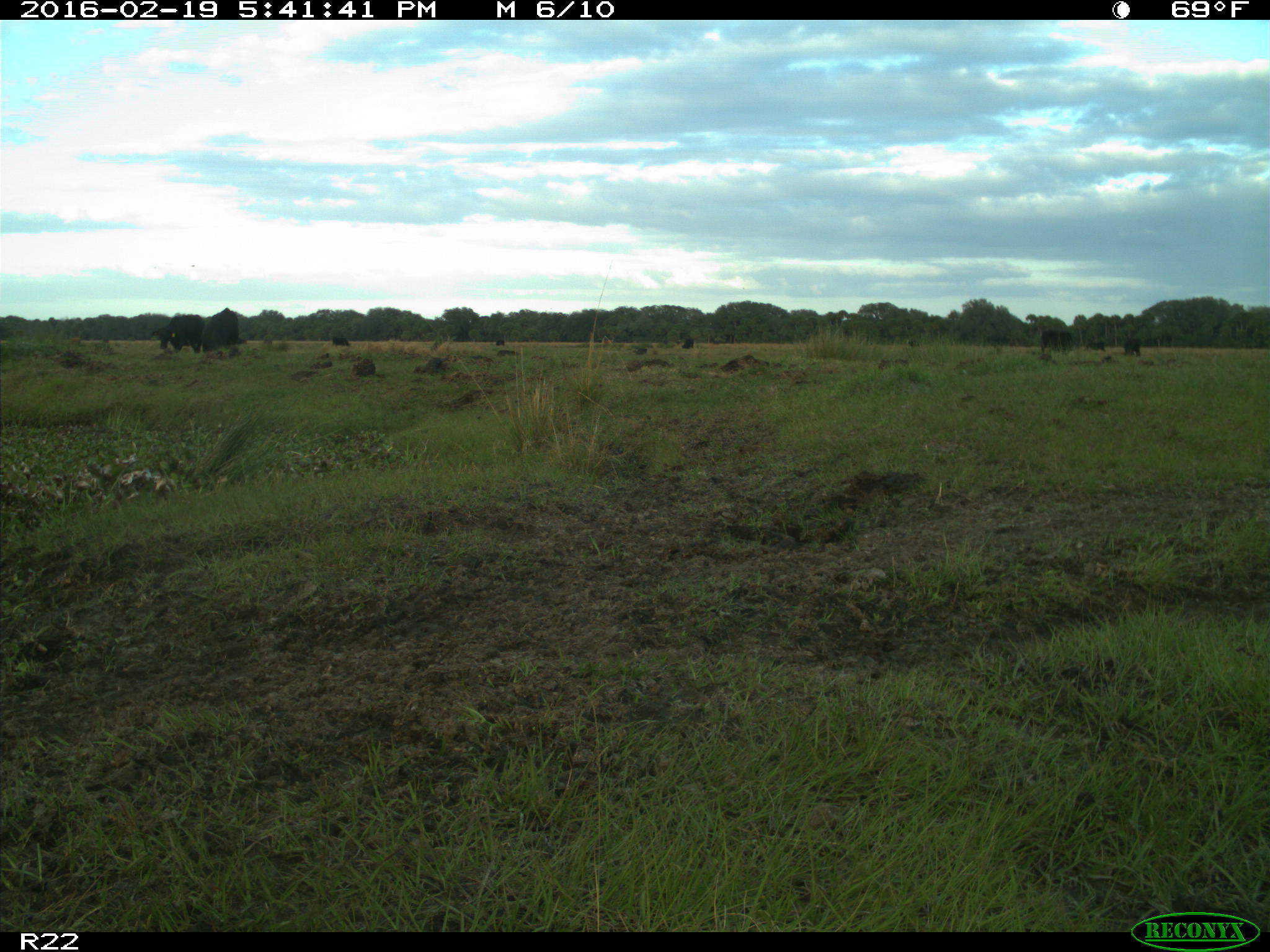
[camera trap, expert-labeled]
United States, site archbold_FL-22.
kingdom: Animalia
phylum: Chordata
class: Mammalia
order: Artiodactyla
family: Bovidae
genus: Bos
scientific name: Bos taurus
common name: domestic cow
Bos taurus (domestic cow).